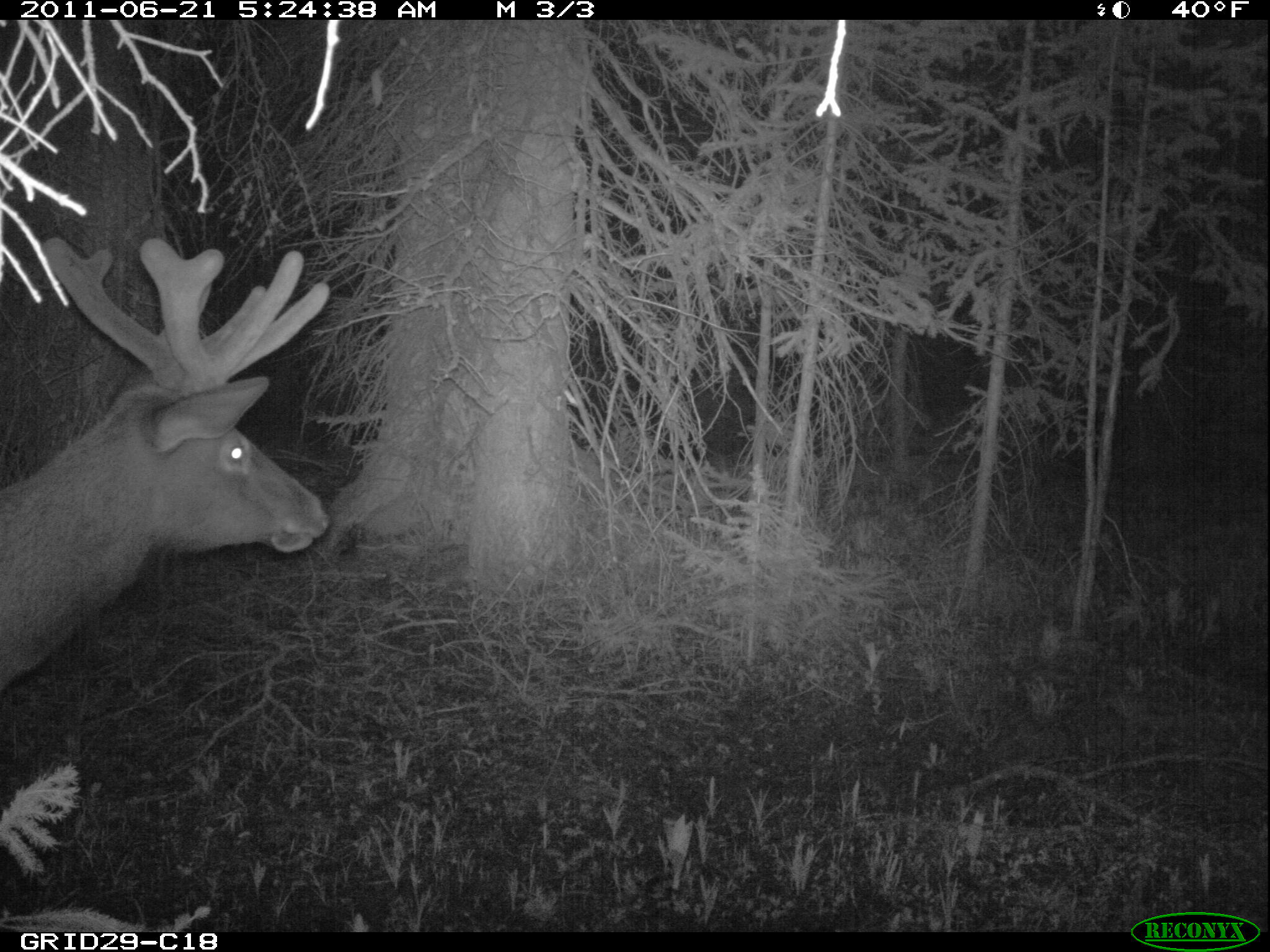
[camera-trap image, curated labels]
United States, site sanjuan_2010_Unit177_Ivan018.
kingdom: Animalia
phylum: Chordata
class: Mammalia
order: Artiodactyla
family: Cervidae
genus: Cervus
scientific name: Cervus elaphus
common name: red deer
Cervus elaphus (red deer).